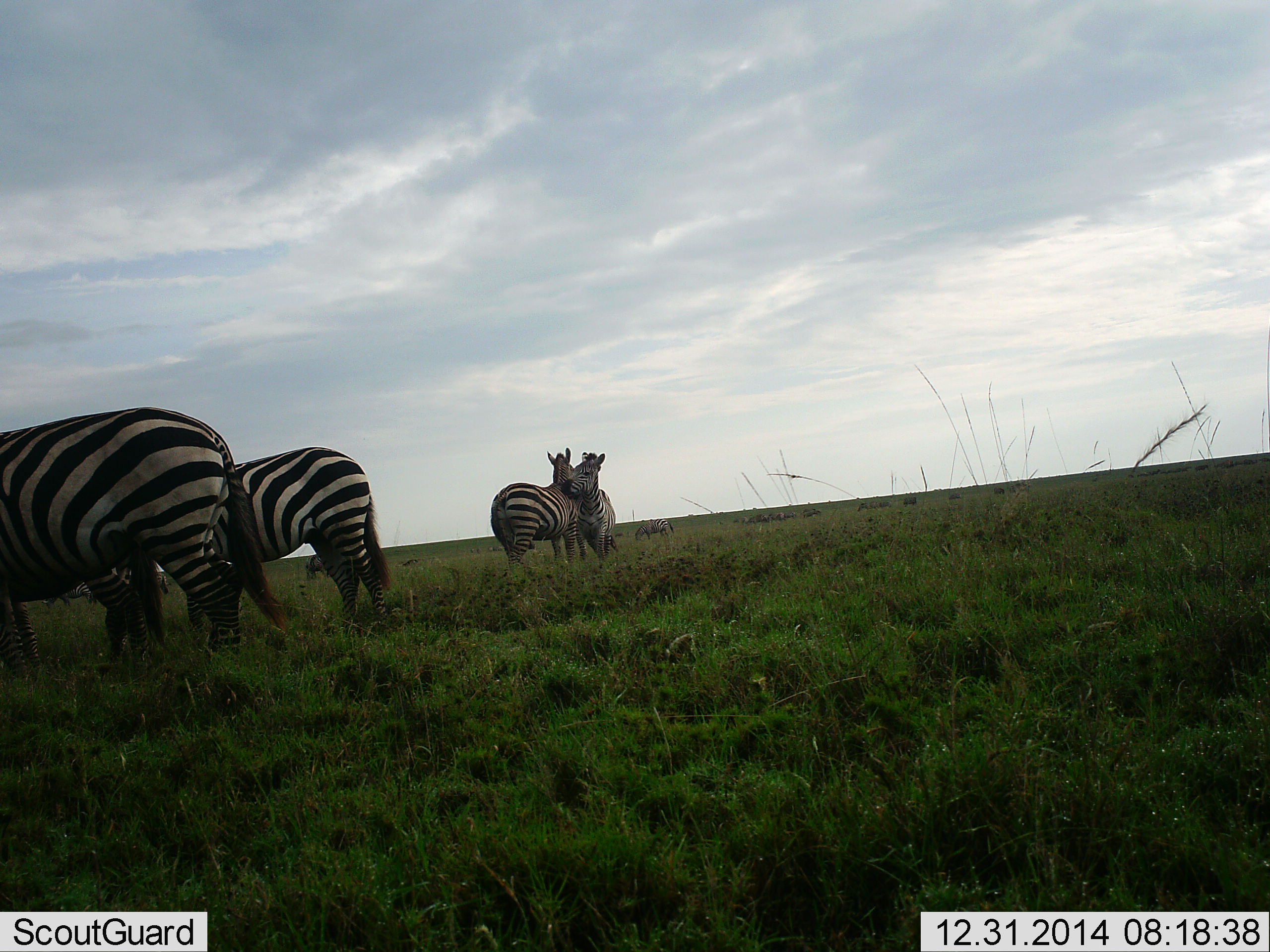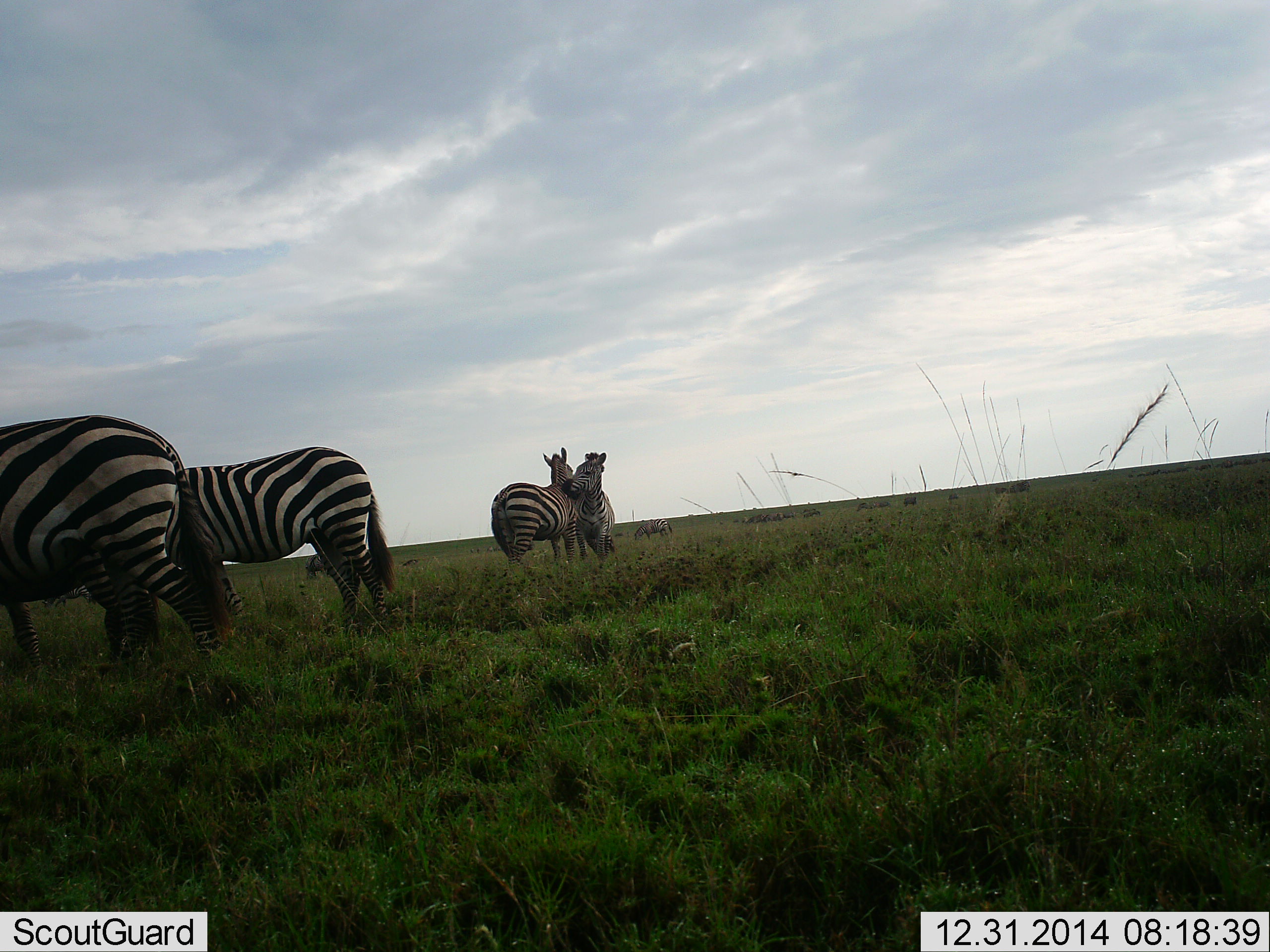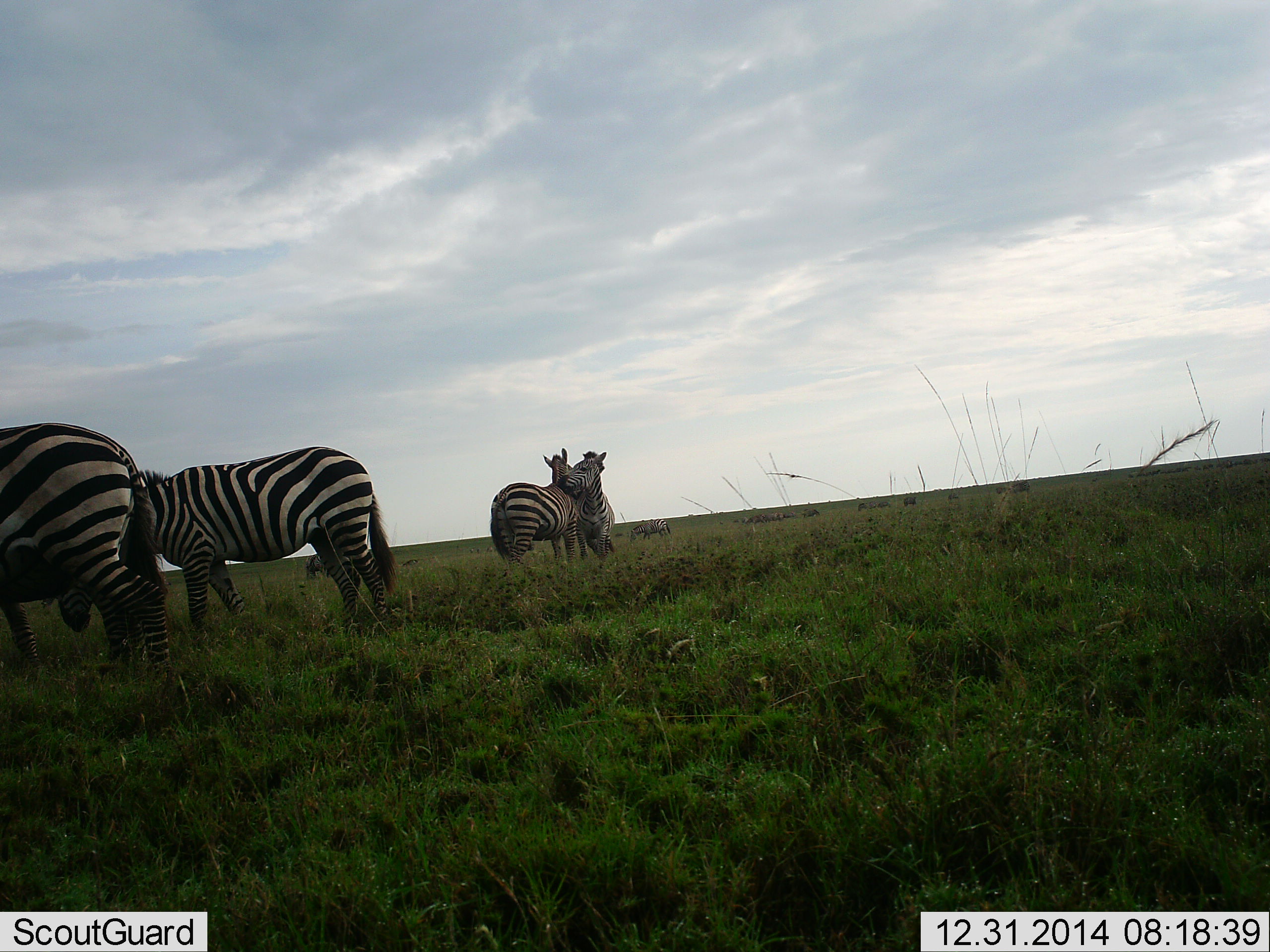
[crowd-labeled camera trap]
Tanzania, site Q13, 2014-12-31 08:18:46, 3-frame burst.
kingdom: Animalia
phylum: Chordata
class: Mammalia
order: Perissodactyla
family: Equidae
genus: Equus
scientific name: Equus quagga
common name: plains zebra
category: zebra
Zebra (plains zebra) (Equus quagga), count 4. Behavior (volunteer vote fractions): standing 60%, resting 10%, moving 20%, interacting 70%. Young present (vote fraction): 0%. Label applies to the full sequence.